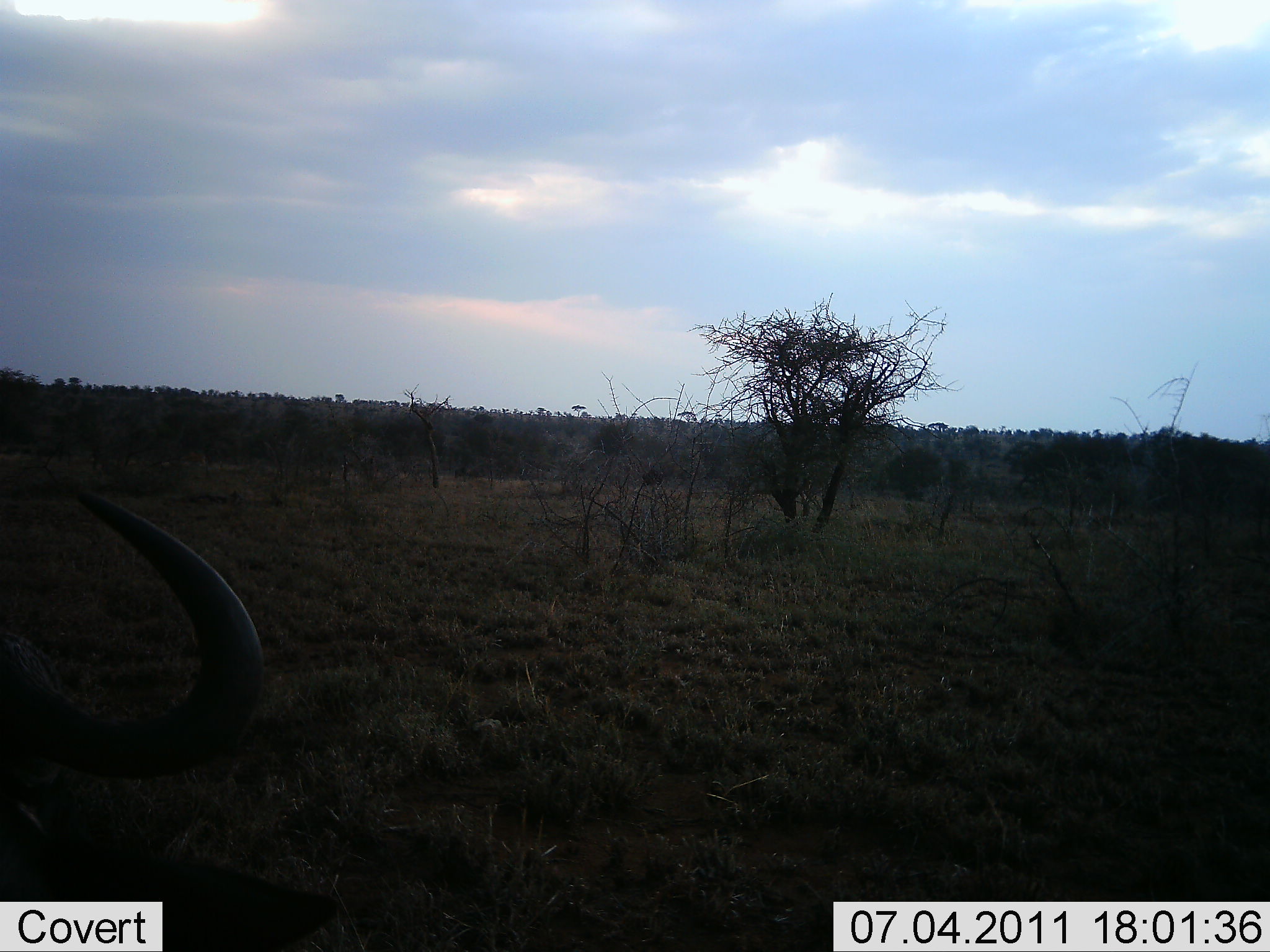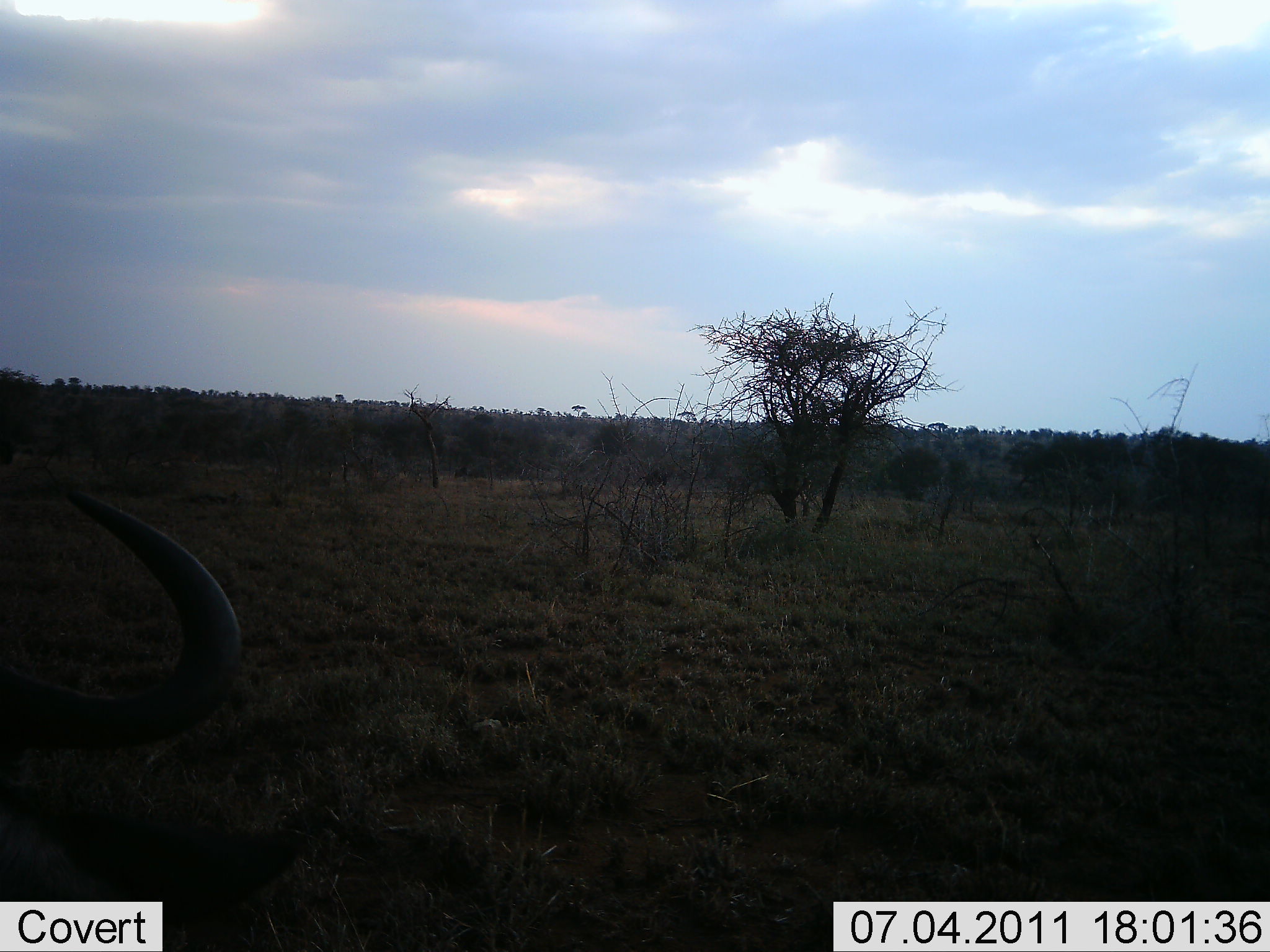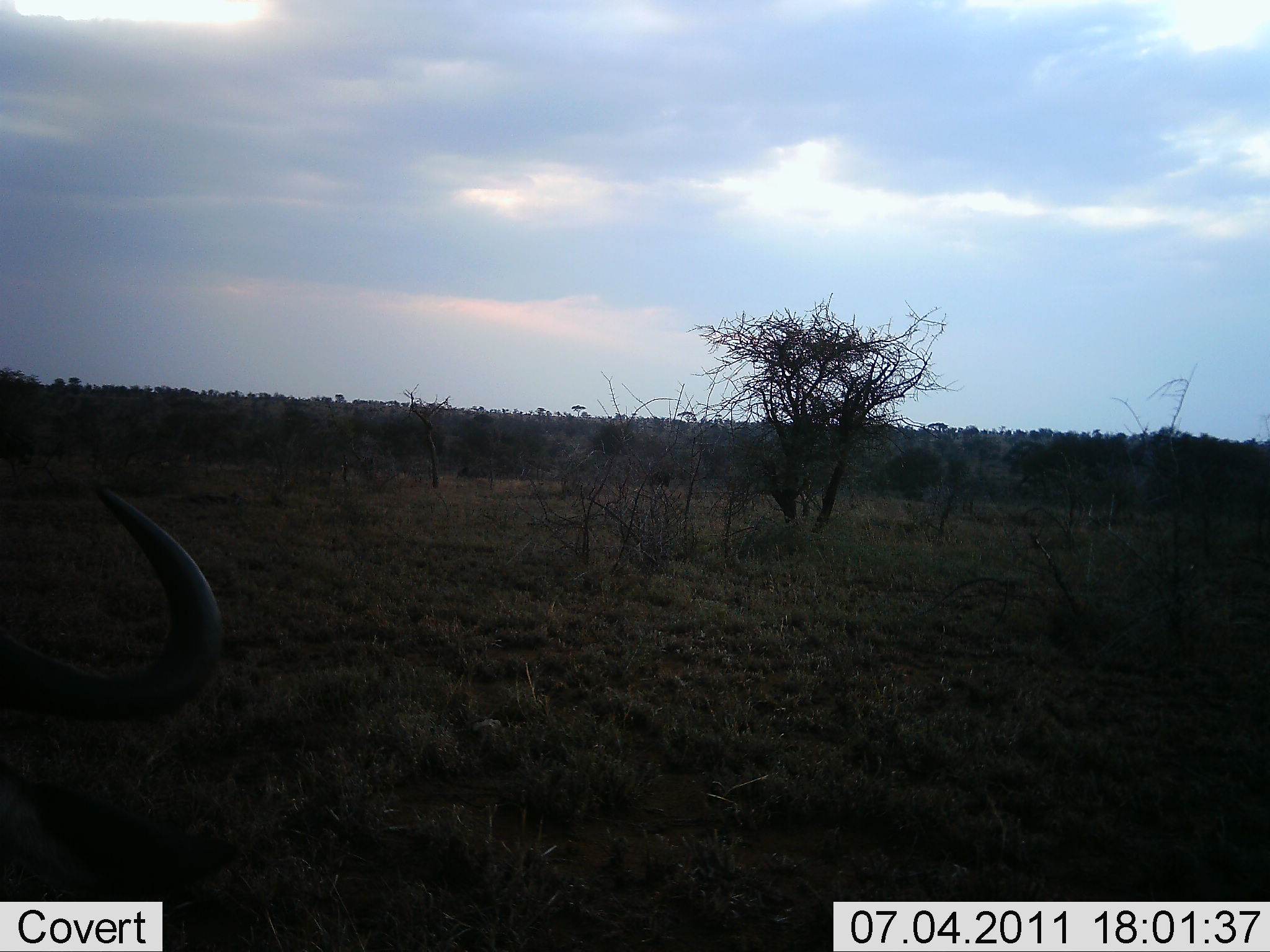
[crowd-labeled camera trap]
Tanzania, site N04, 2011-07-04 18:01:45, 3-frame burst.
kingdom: Animalia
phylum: Chordata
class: Mammalia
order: Artiodactyla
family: Bovidae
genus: Connochaetes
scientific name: Connochaetes taurinus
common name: blue wildebeest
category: wildebeest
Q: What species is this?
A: Wildebeest (blue wildebeest) (Connochaetes taurinus).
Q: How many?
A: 1.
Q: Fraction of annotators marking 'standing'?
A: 20%.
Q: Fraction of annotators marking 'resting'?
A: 20%.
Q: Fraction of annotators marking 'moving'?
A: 40%.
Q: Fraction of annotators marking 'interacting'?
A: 0%.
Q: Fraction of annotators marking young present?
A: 0%.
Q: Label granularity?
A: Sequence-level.